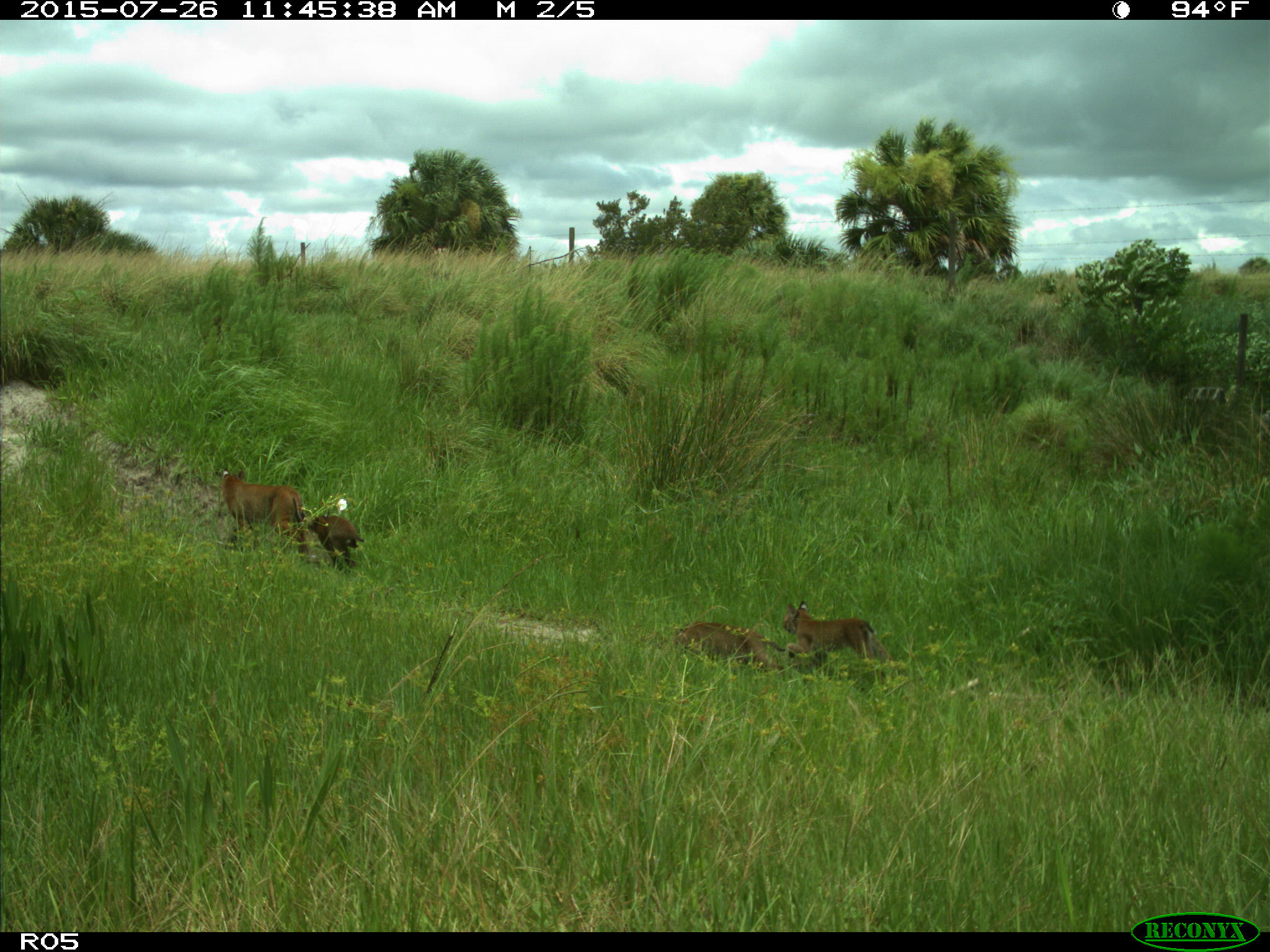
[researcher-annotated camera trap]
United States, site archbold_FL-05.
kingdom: Animalia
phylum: Chordata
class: Mammalia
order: Carnivora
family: Felidae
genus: Lynx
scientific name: Lynx rufus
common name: bobcat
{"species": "Lynx rufus (bobcat)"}